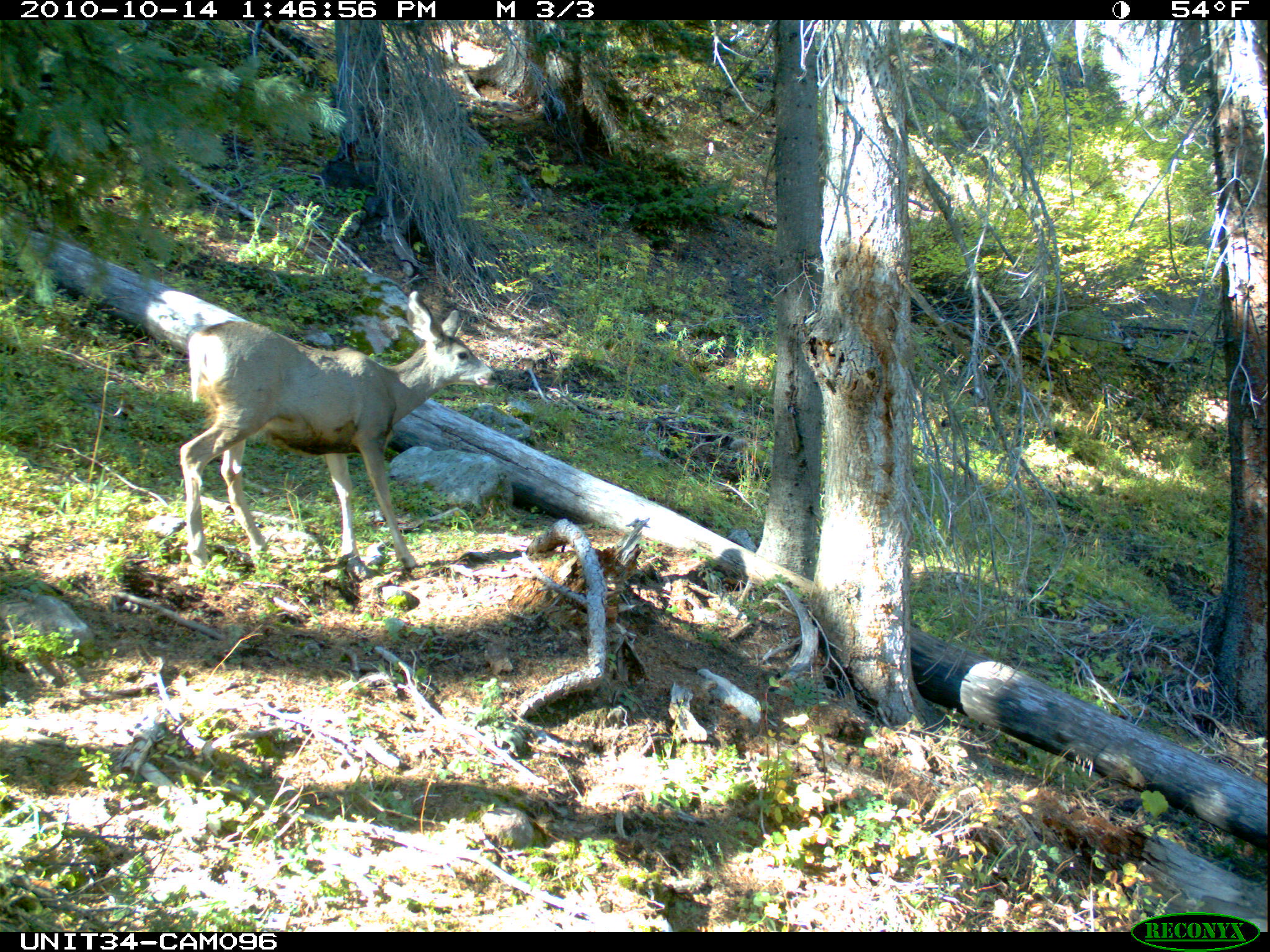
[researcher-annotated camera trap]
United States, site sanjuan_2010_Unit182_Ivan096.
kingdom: Animalia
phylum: Chordata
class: Mammalia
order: Artiodactyla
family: Cervidae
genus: Odocoileus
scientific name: Odocoileus hemionus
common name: mule deer